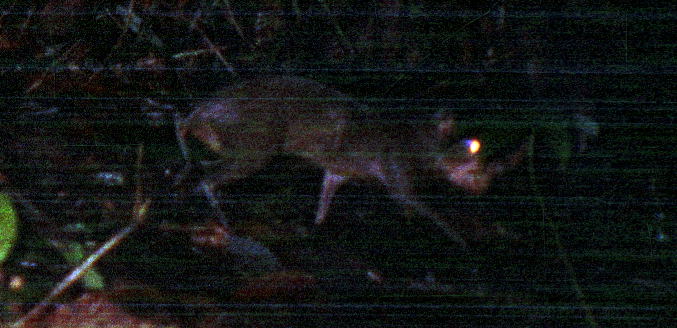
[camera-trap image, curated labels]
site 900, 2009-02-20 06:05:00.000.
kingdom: Animalia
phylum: Chordata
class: Mammalia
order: Rodentia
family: Dasyproctidae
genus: Myoprocta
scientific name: Myoprocta pratti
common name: green acouchi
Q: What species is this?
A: Myoprocta pratti (green acouchi).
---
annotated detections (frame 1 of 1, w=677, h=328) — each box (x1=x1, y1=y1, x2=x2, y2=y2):
myoprocta pratti: (x1=165, y1=75, x2=499, y2=250)